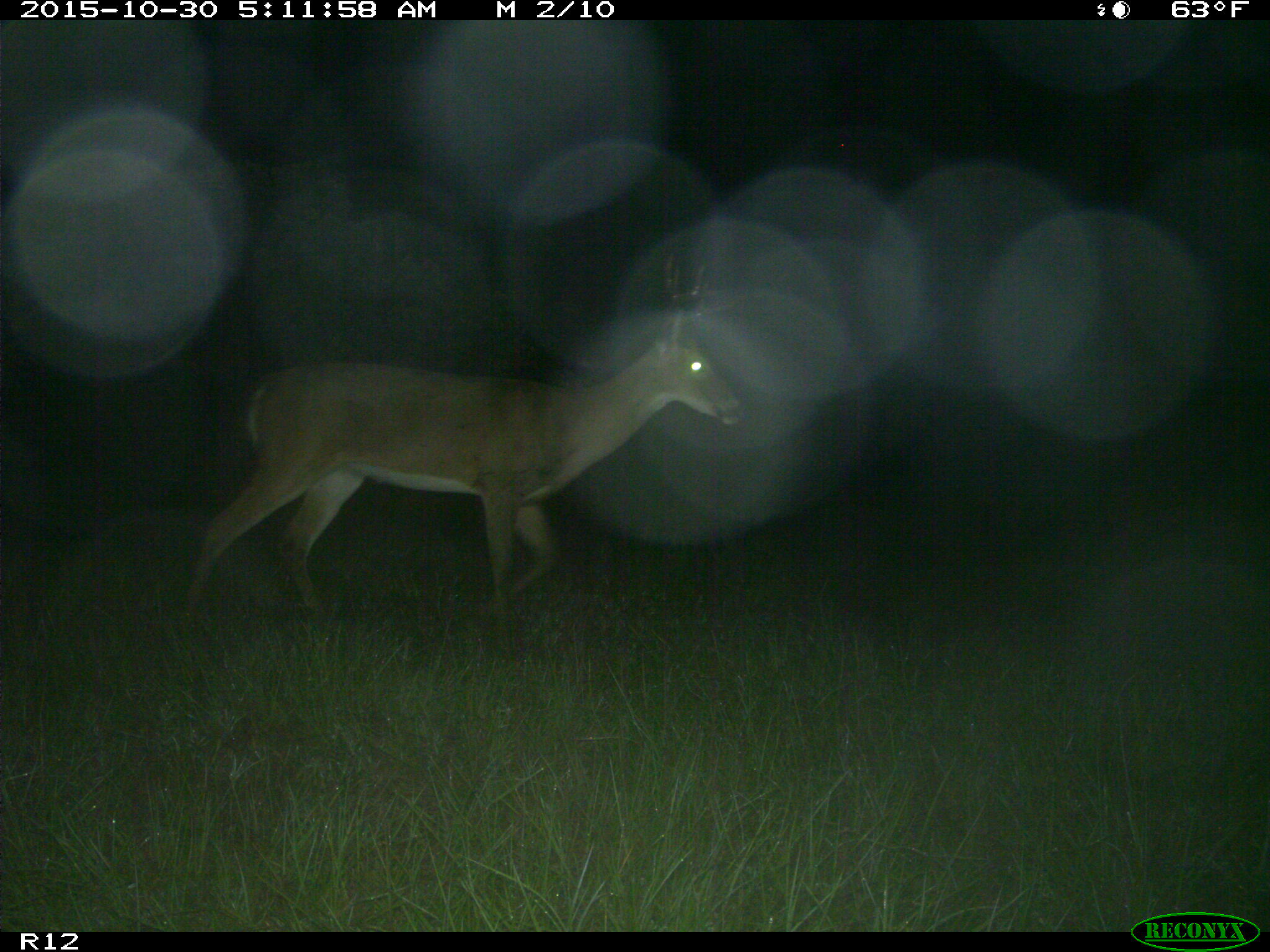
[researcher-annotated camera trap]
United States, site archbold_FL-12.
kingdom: Animalia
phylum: Chordata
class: Mammalia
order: Artiodactyla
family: Cervidae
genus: Odocoileus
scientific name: Odocoileus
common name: deer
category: unidentified deer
Unidentified deer (deer) (Odocoileus).